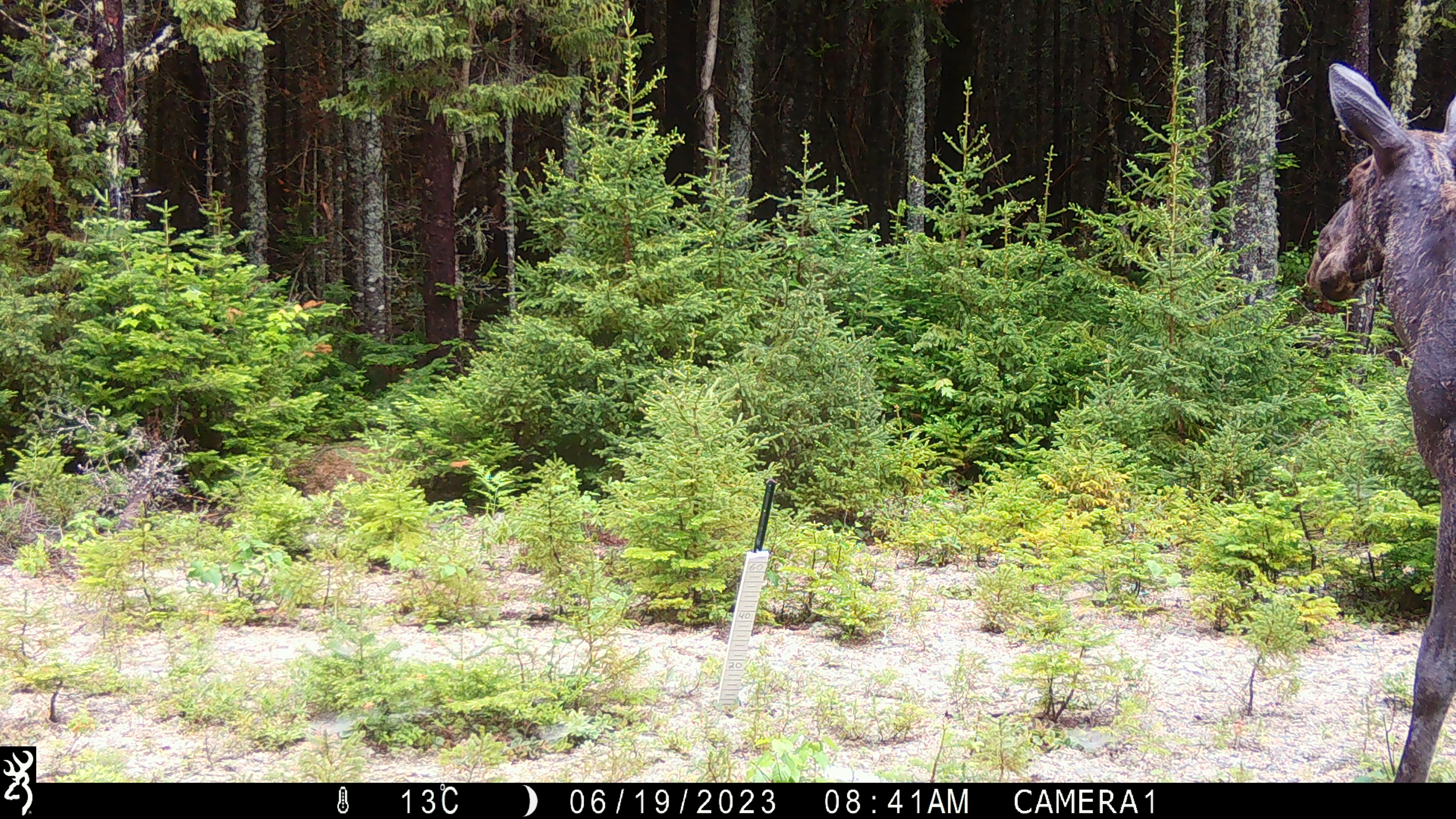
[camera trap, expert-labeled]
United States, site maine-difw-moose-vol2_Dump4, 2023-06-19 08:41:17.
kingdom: Animalia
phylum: Chordata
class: Mammalia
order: Artiodactyla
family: Cervidae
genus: Alces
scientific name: Alces alces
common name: moose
Moose (Alces alces).